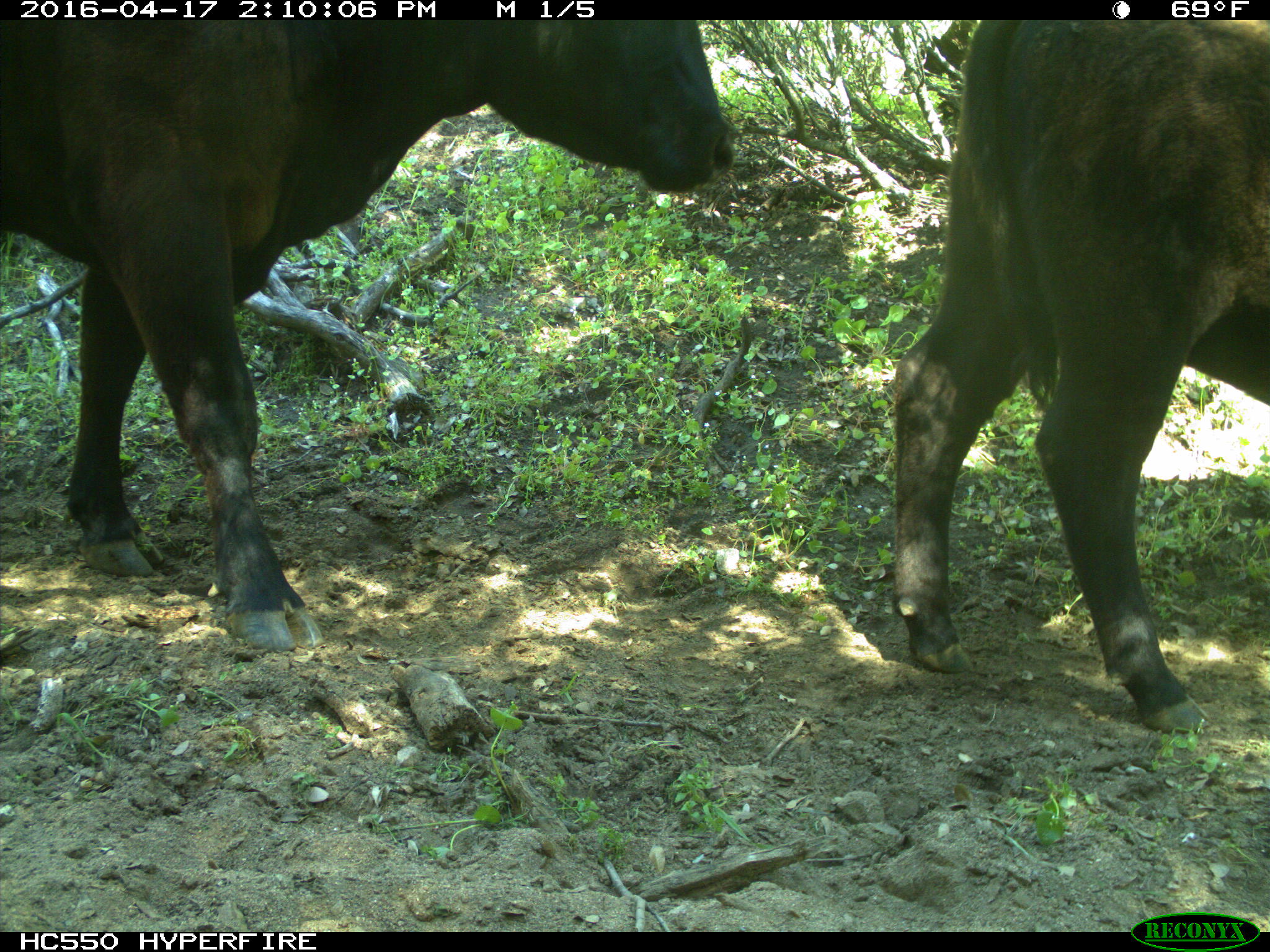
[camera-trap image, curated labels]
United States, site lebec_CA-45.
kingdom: Animalia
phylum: Chordata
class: Mammalia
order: Artiodactyla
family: Bovidae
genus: Bos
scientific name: Bos taurus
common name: domestic cow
Bos taurus (domestic cow).